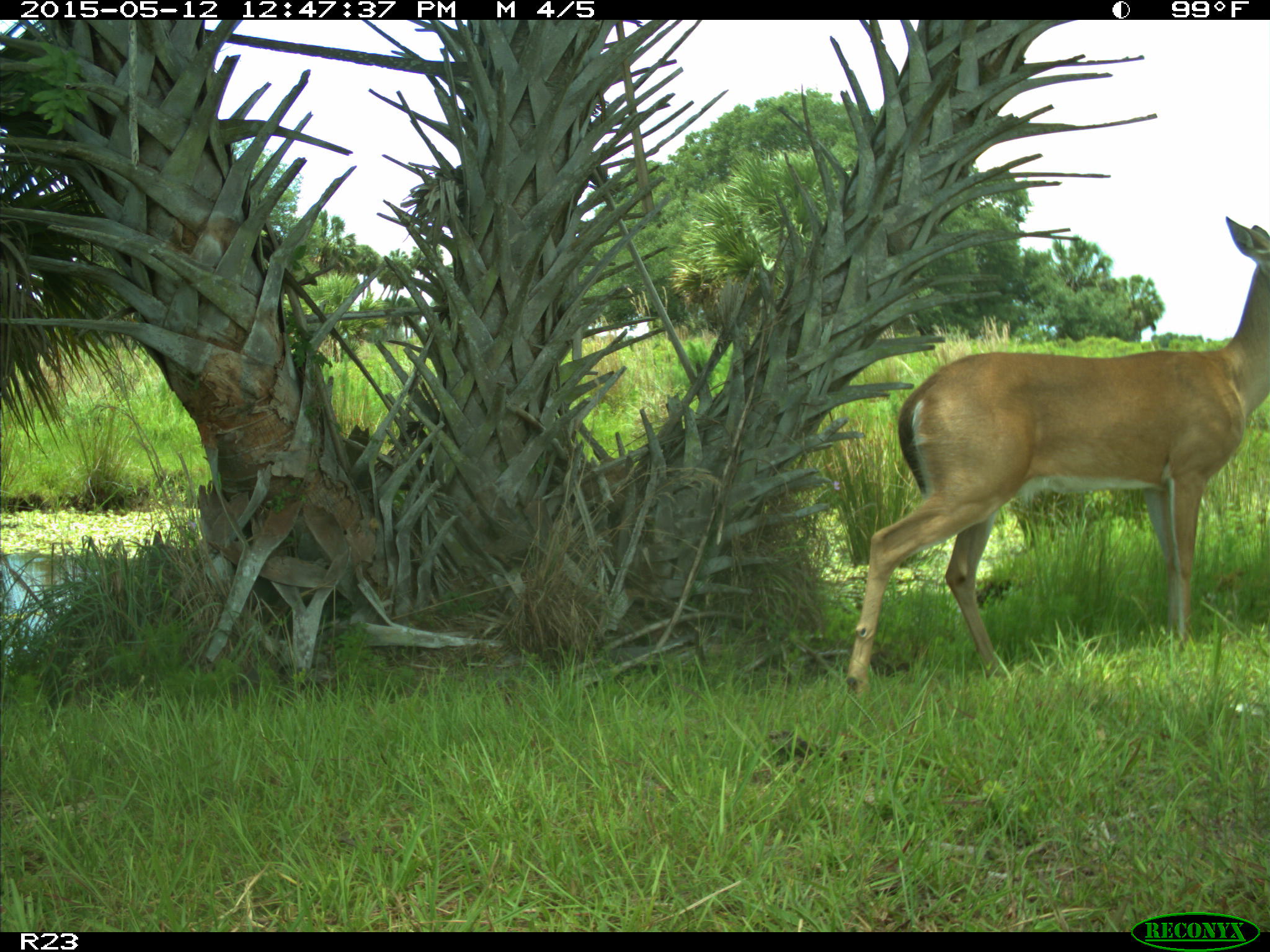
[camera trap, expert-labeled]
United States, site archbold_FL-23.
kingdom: Animalia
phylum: Chordata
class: Mammalia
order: Artiodactyla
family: Bovidae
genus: Bos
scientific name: Bos taurus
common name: domestic cow